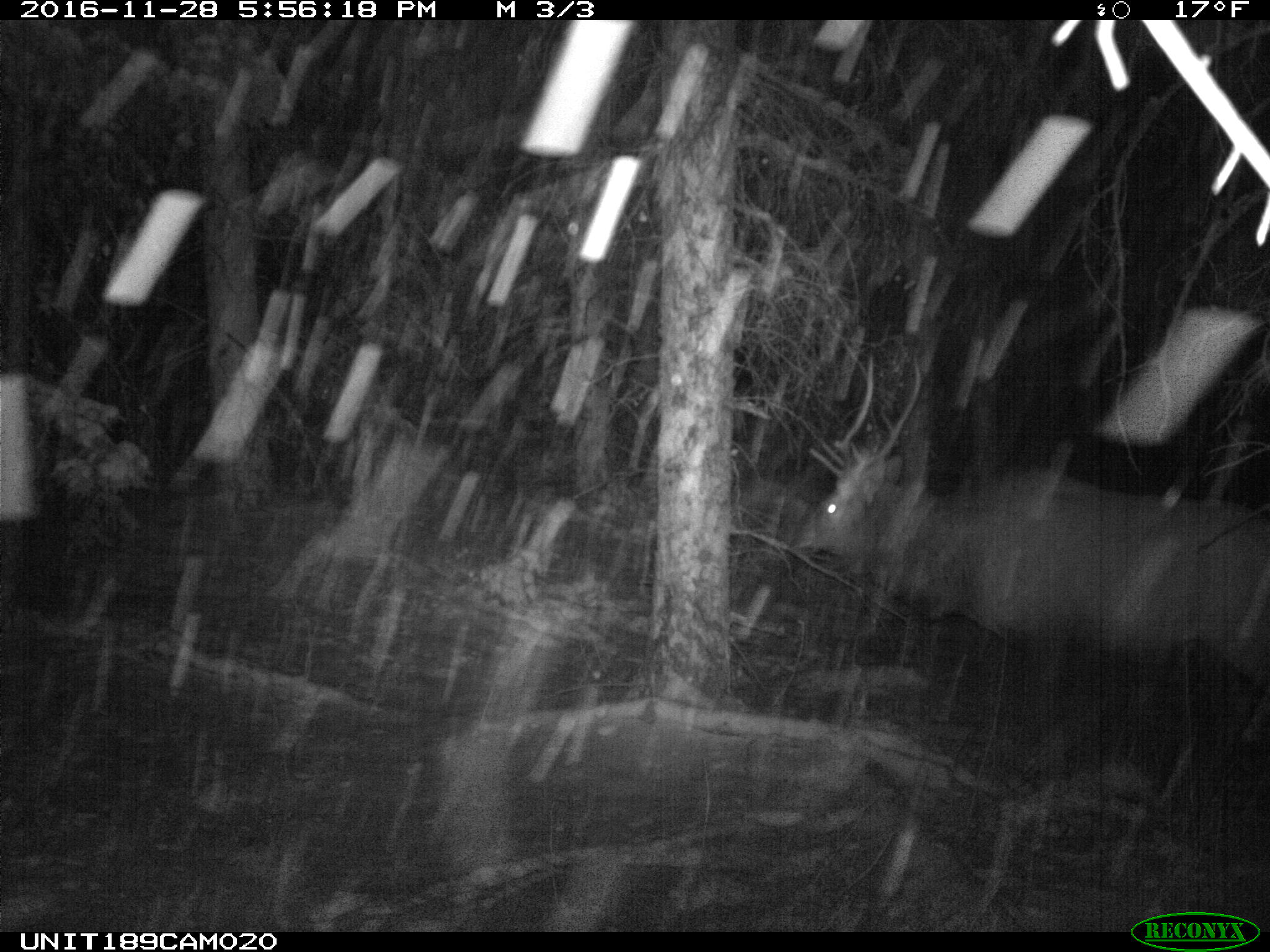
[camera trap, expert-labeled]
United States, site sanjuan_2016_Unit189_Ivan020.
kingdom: Animalia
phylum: Chordata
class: Mammalia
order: Artiodactyla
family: Cervidae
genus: Cervus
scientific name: Cervus elaphus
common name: red deer